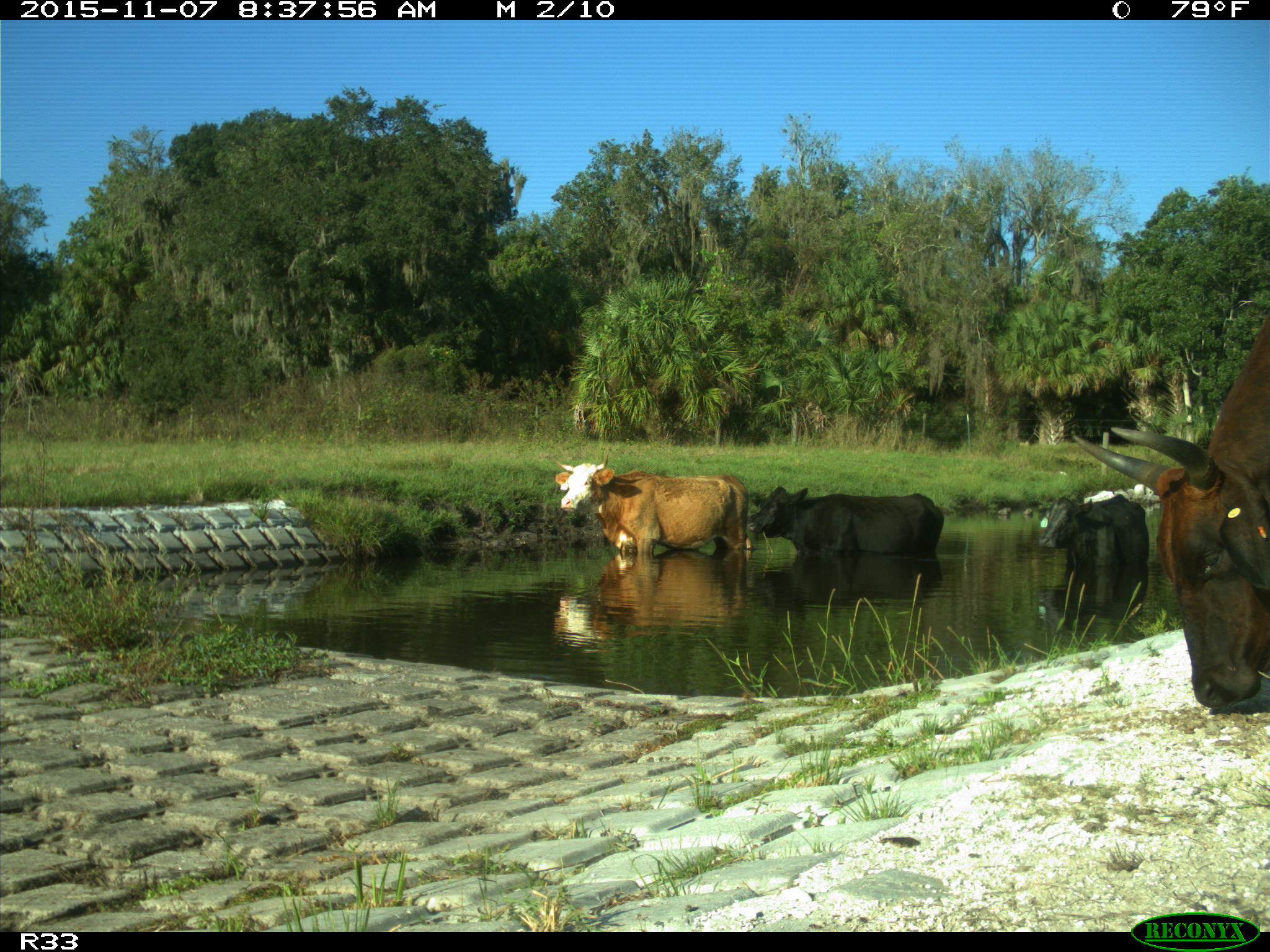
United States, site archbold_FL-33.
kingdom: Animalia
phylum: Chordata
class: Mammalia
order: Artiodactyla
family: Bovidae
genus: Bos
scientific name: Bos taurus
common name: domestic cow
Bos taurus (domestic cow).